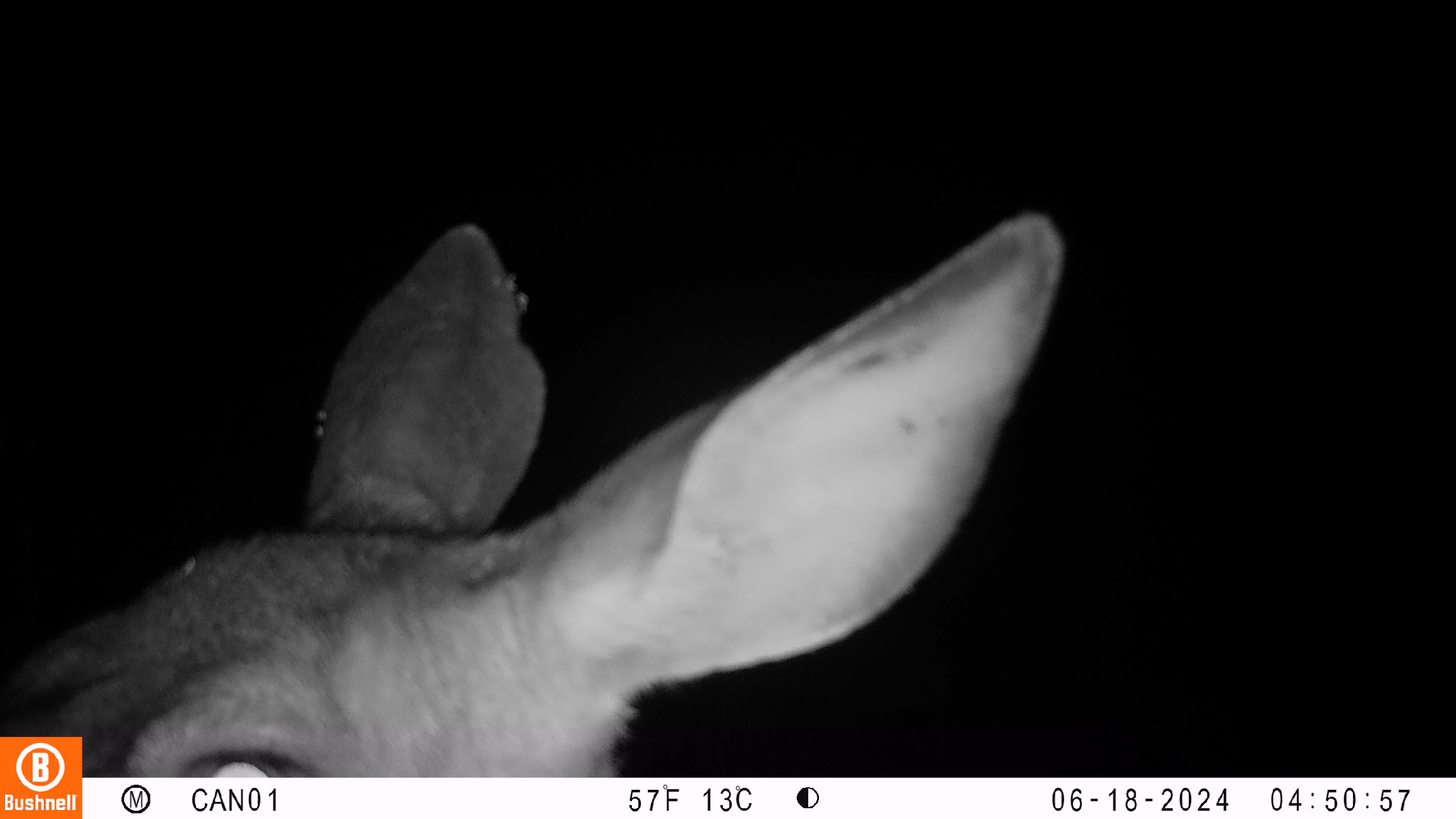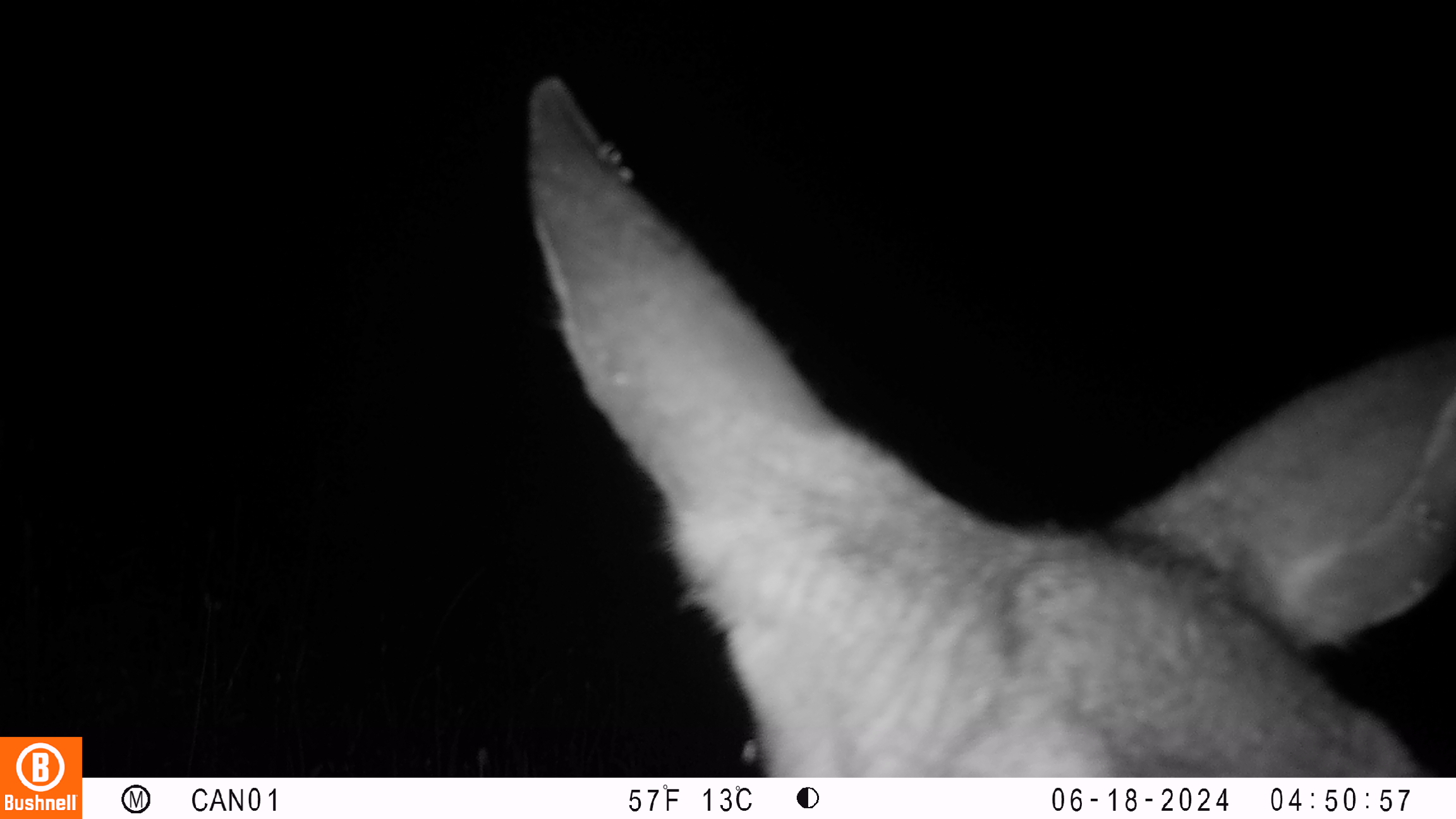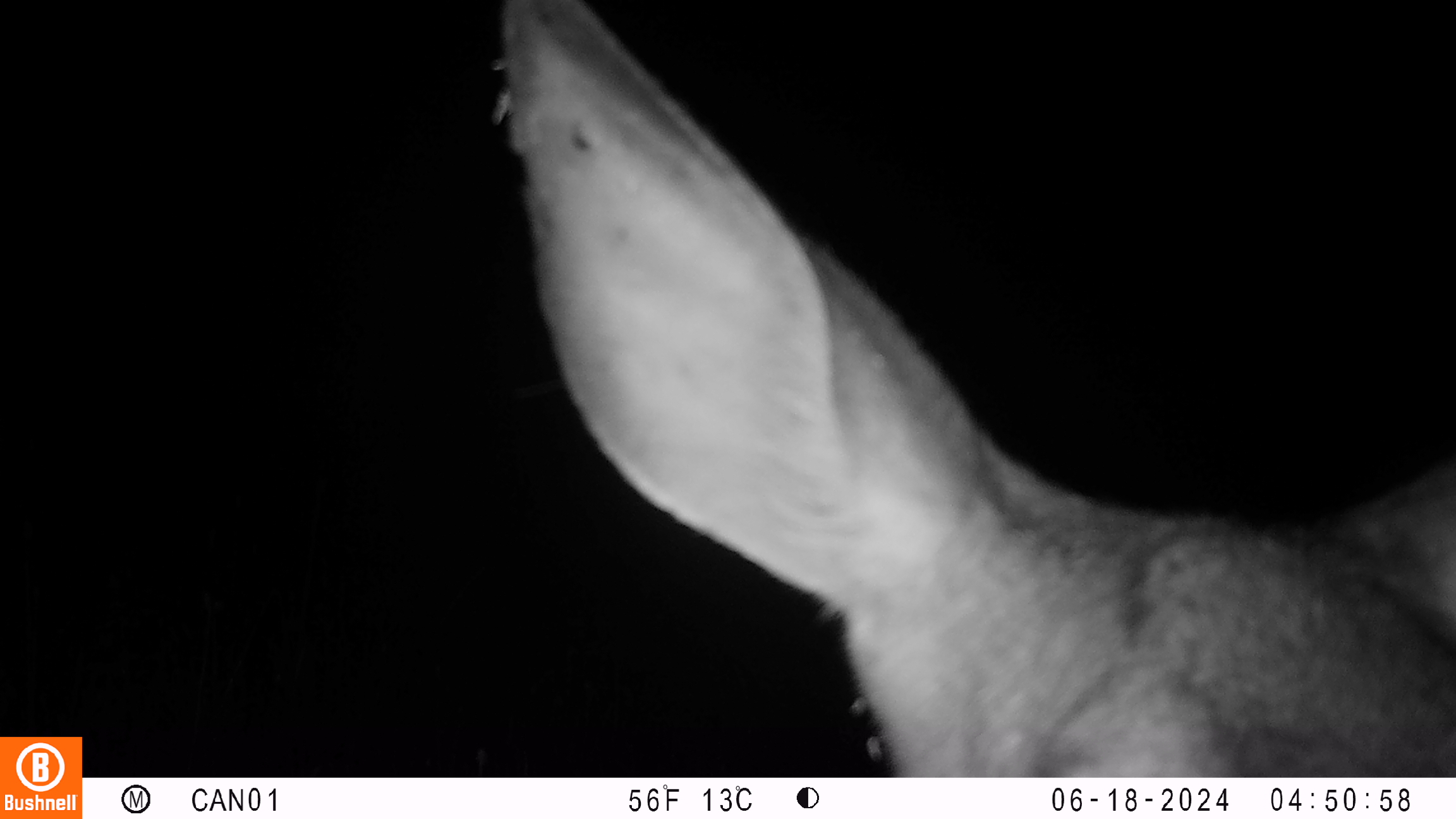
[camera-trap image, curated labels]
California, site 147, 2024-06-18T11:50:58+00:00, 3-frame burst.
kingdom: Animalia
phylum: Chordata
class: Mammalia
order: Artiodactyla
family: Cervidae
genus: Odocoileus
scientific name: Odocoileus hemionus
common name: mule deer